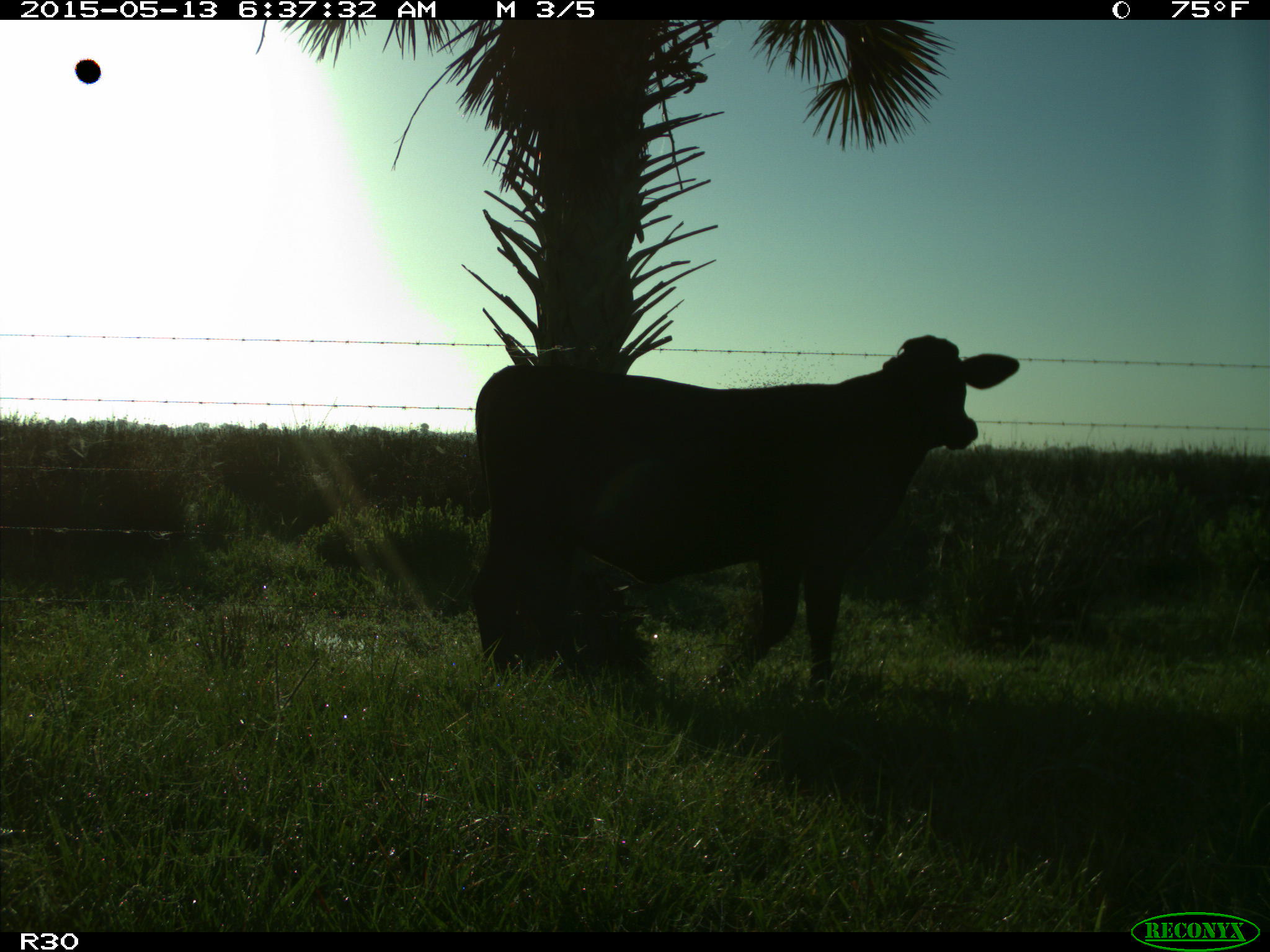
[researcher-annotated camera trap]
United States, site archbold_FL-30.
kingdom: Animalia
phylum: Chordata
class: Mammalia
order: Artiodactyla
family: Bovidae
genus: Bos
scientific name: Bos taurus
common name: domestic cow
Bos taurus (domestic cow).